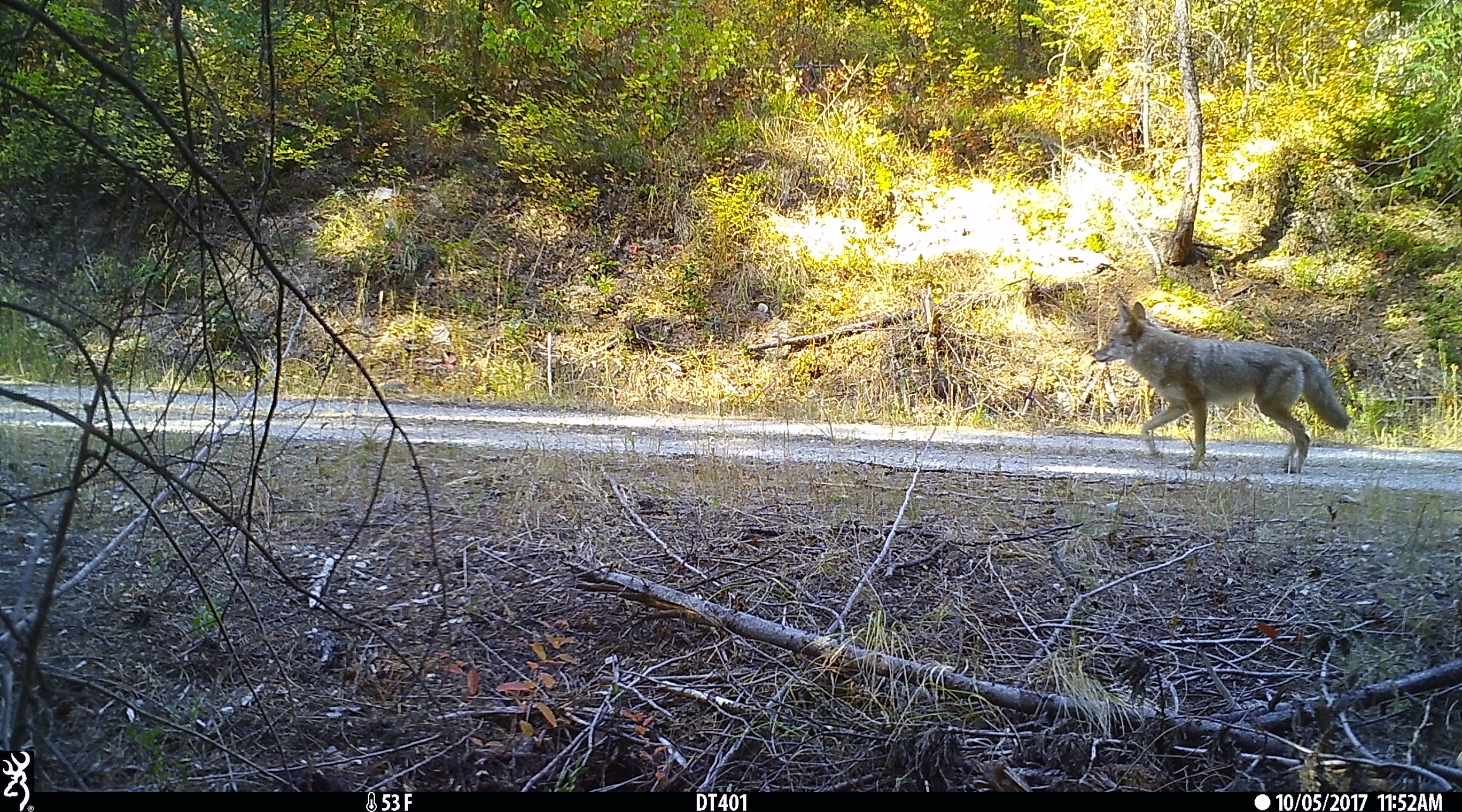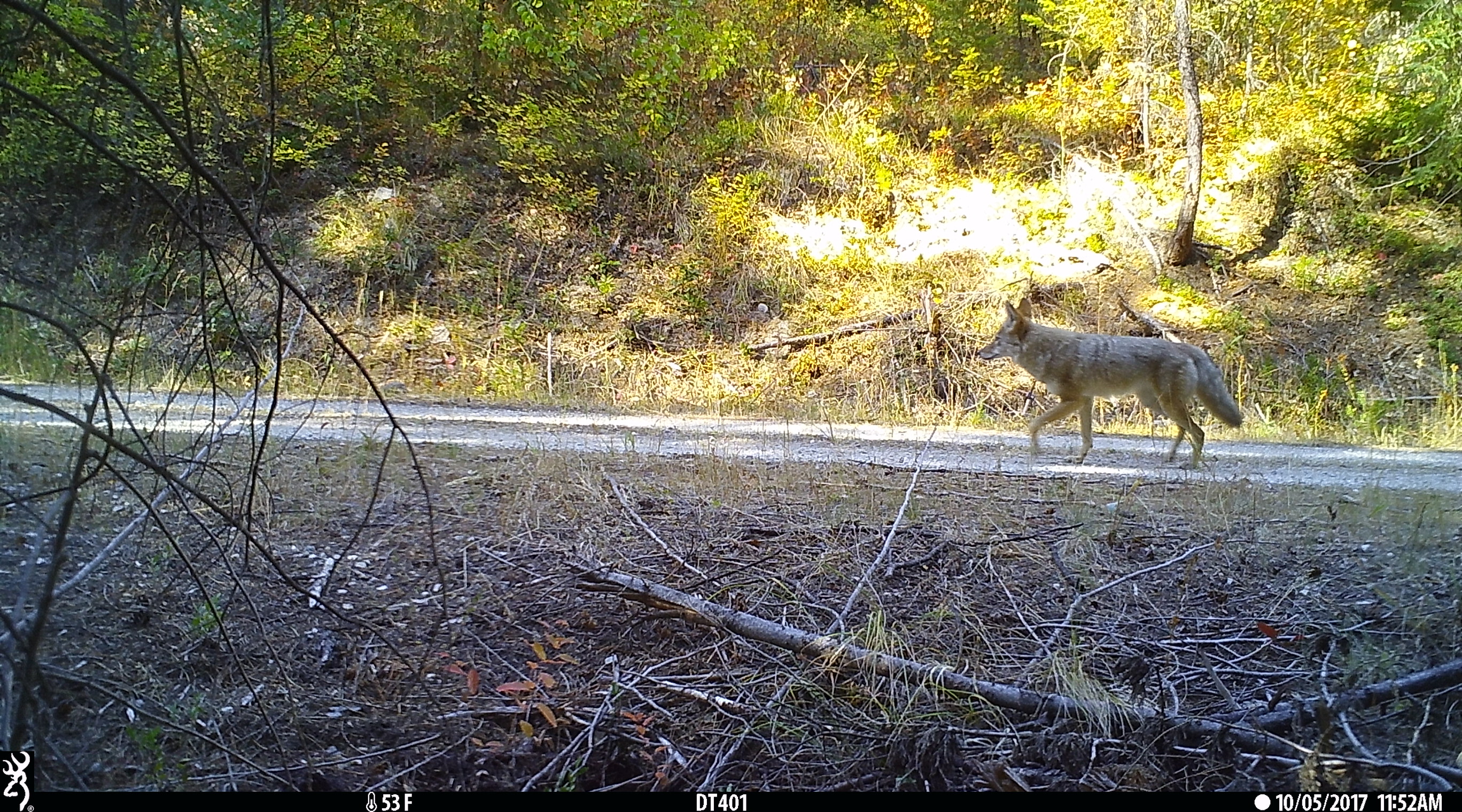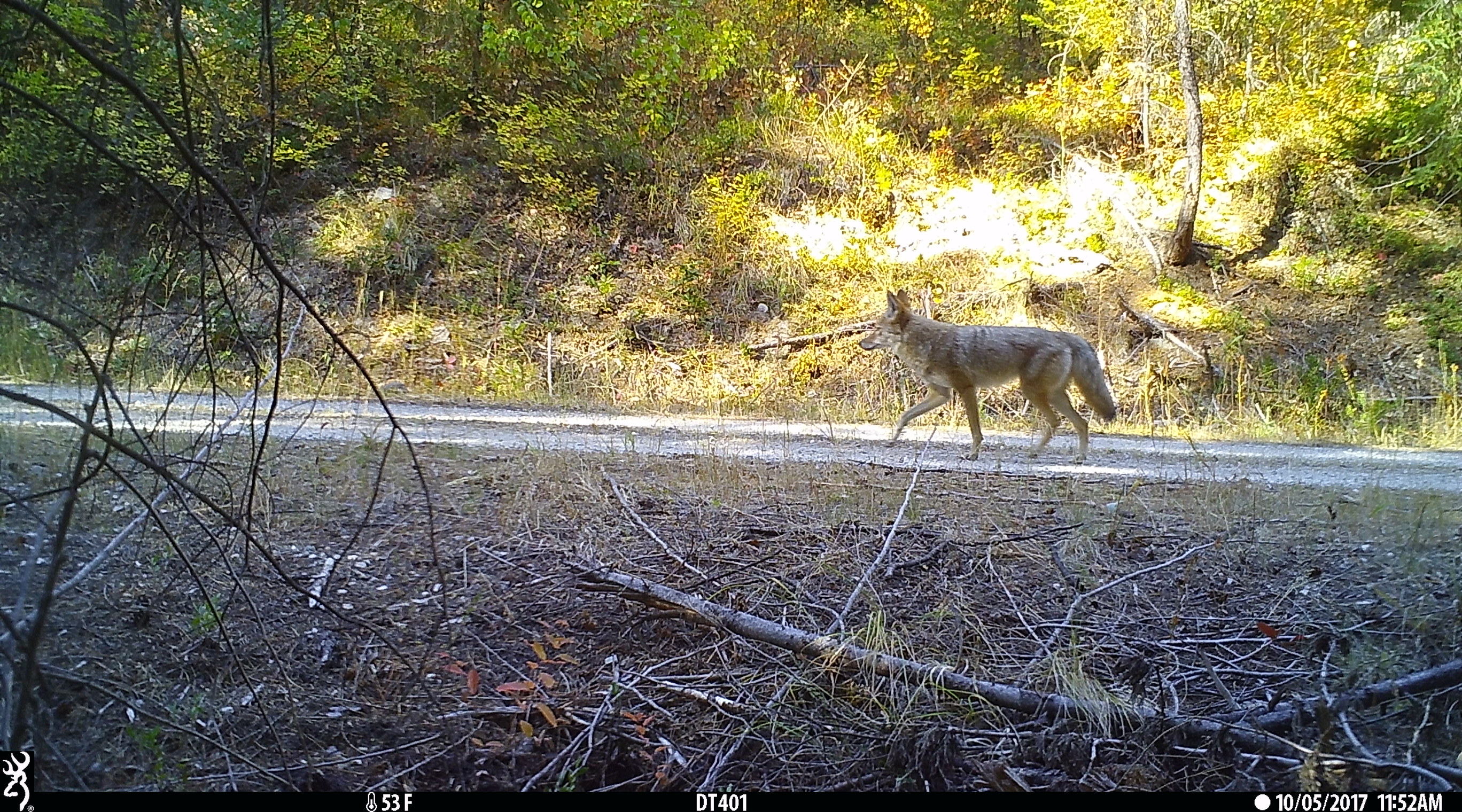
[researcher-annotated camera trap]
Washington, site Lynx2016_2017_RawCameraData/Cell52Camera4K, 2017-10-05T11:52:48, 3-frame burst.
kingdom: Animalia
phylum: Chordata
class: Mammalia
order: Carnivora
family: Canidae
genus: Canis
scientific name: Canis latrans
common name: coyote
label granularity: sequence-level